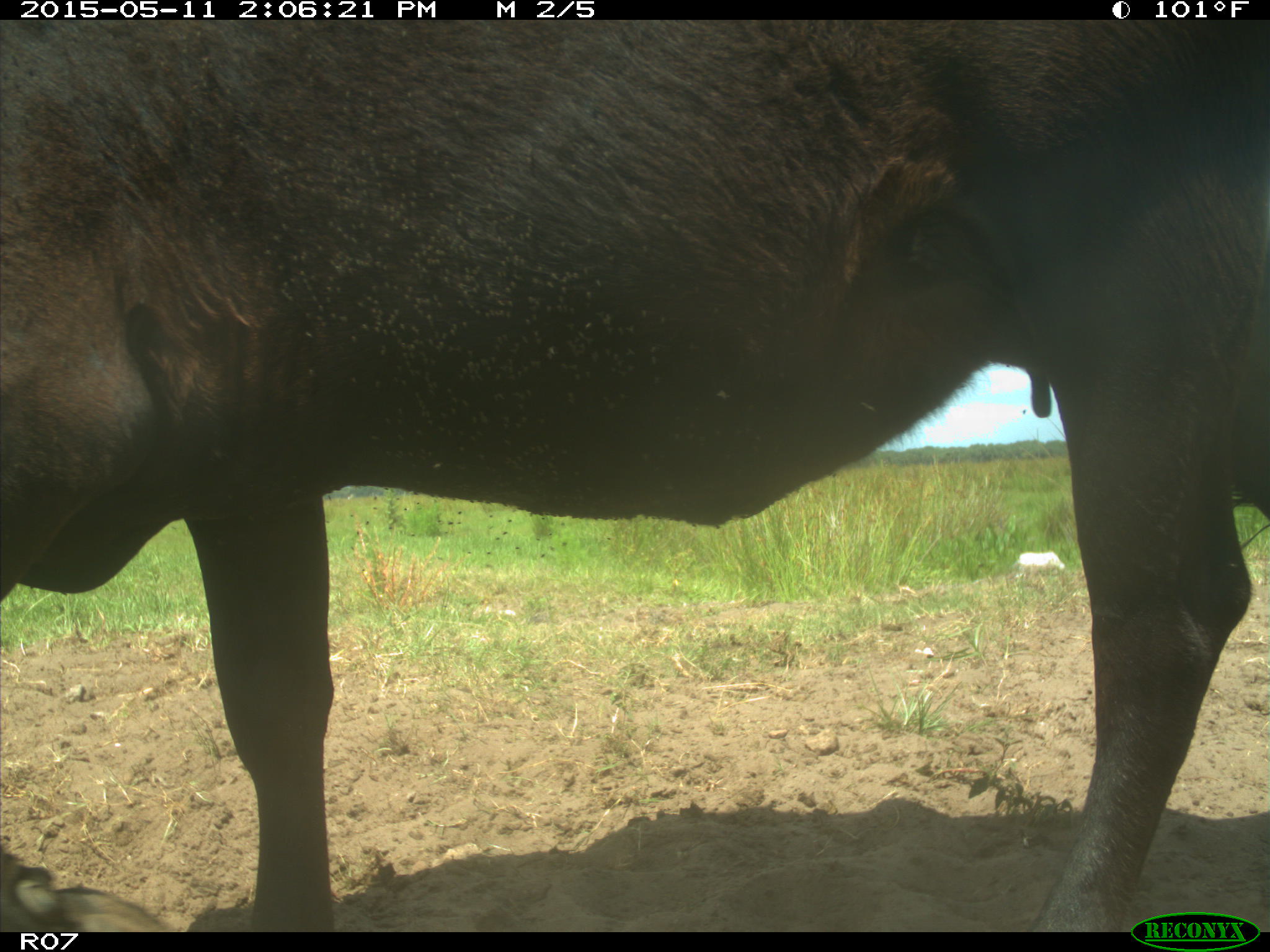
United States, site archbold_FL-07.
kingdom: Animalia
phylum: Chordata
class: Mammalia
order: Artiodactyla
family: Bovidae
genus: Bos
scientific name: Bos taurus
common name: domestic cow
Bos taurus (domestic cow).